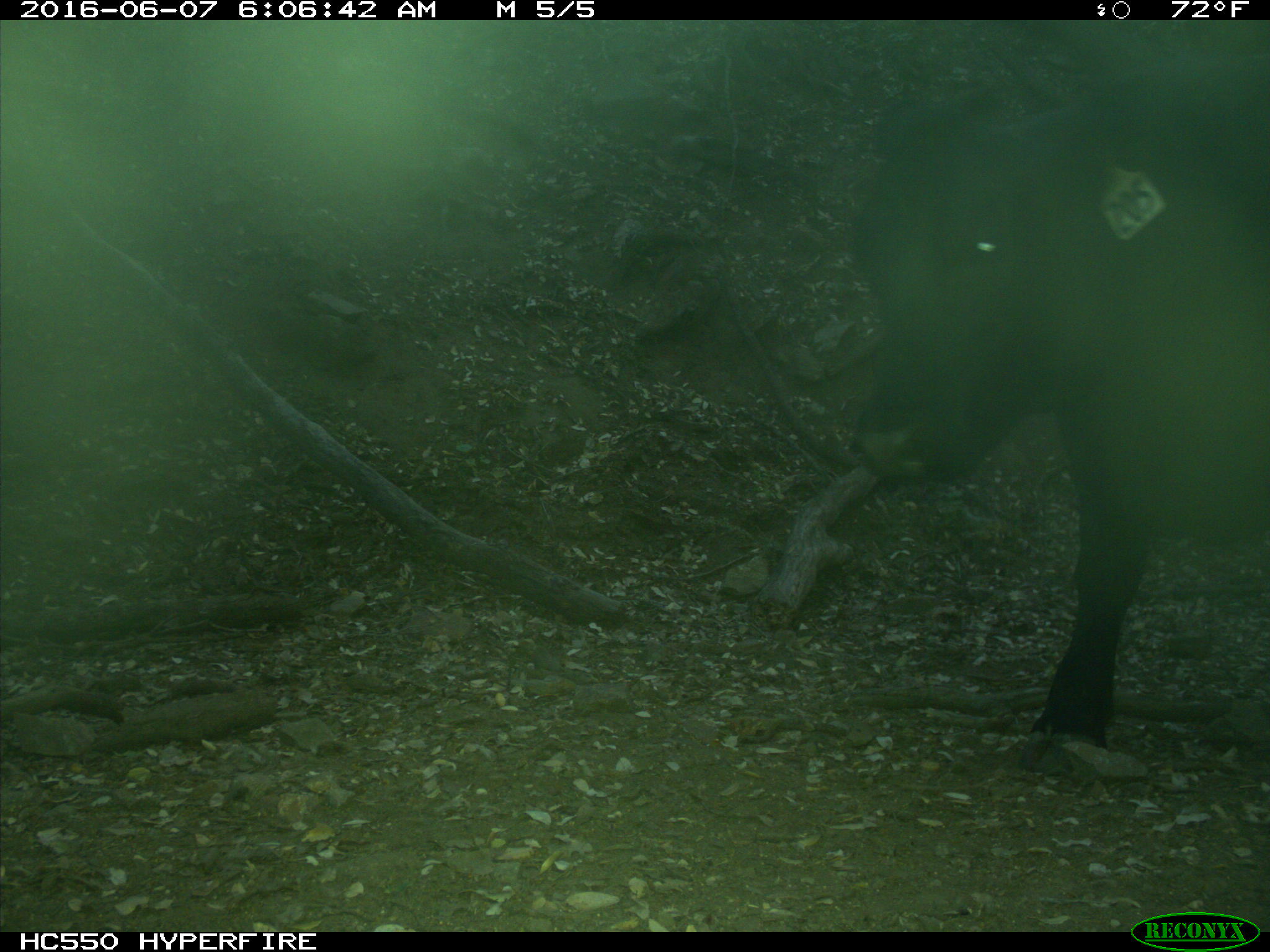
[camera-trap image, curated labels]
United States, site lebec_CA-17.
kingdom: Animalia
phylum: Chordata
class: Mammalia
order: Artiodactyla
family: Bovidae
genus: Bos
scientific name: Bos taurus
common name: domestic cow